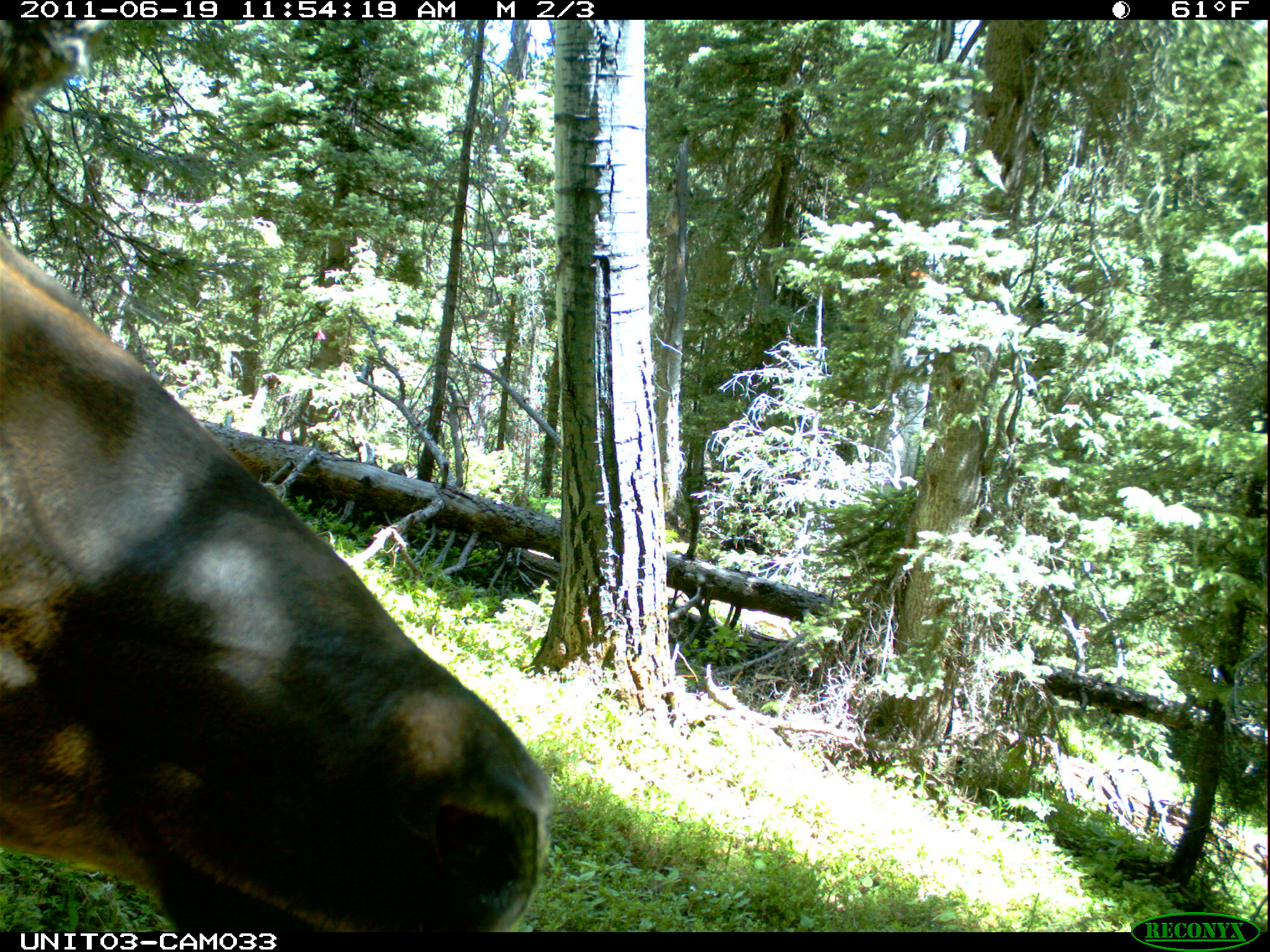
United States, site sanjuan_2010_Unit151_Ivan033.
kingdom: Animalia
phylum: Chordata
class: Mammalia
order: Artiodactyla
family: Cervidae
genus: Cervus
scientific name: Cervus elaphus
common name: red deer